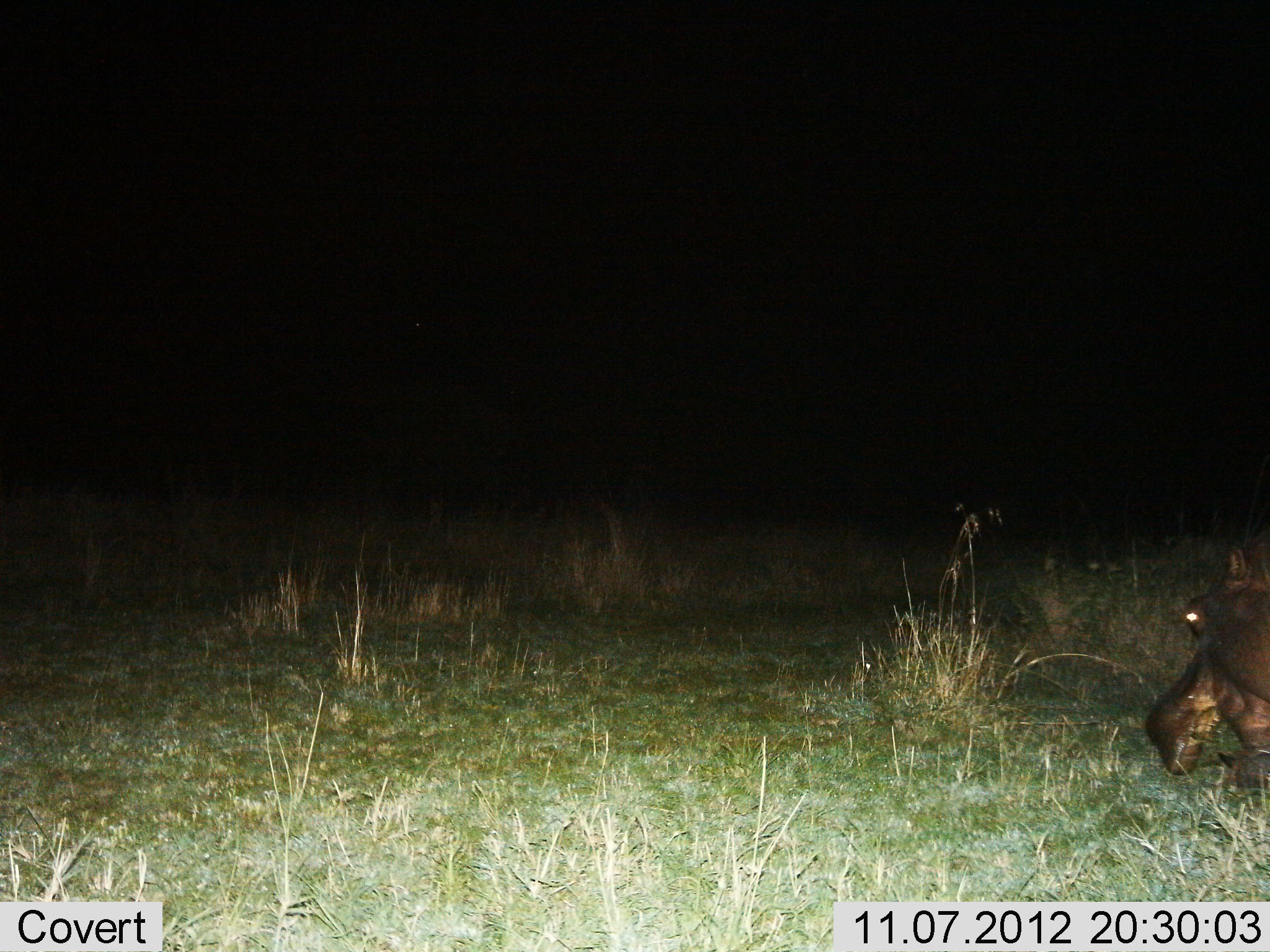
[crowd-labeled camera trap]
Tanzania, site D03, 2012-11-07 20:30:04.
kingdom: Animalia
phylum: Chordata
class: Mammalia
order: Artiodactyla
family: Hippopotamidae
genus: Hippopotamus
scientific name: Hippopotamus amphibius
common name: hippopotamus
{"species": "hippopotamus (Hippopotamus amphibius)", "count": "1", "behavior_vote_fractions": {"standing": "40%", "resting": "0%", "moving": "20%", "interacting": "0%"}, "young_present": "0%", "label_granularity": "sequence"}